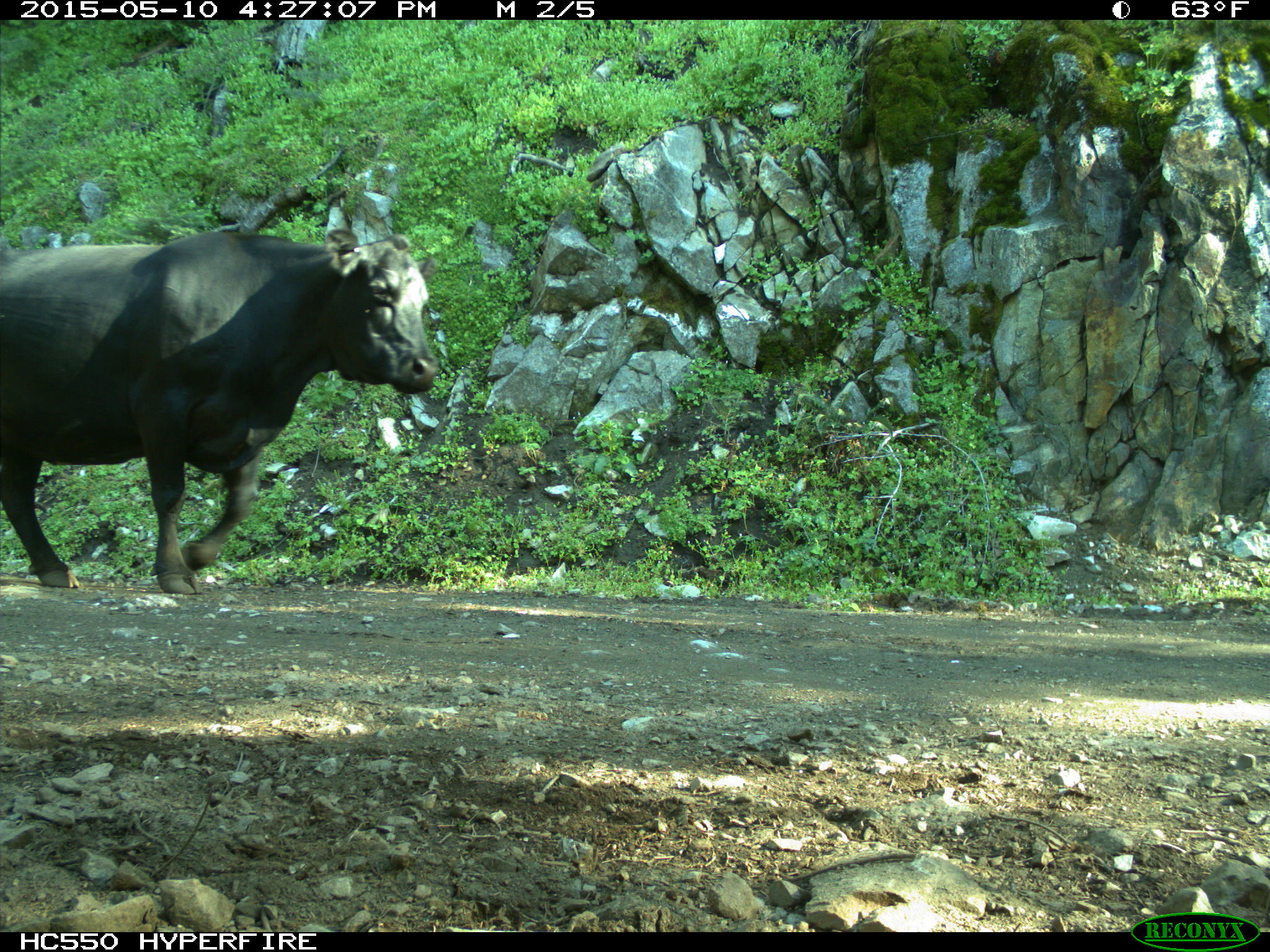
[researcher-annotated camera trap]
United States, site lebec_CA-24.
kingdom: Animalia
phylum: Chordata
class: Mammalia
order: Artiodactyla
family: Bovidae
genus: Bos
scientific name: Bos taurus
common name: domestic cow